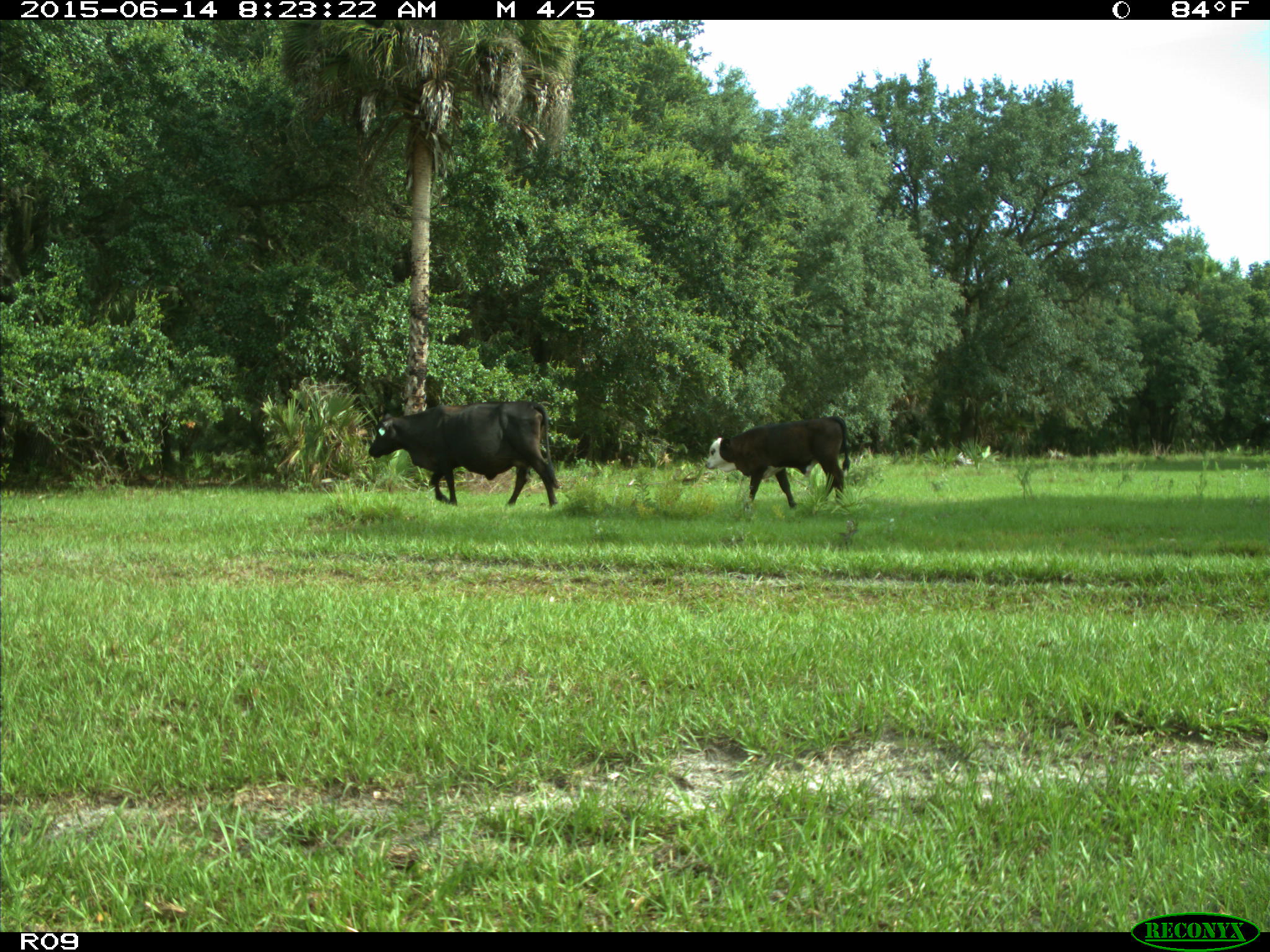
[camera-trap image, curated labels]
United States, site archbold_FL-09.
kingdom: Animalia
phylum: Chordata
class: Mammalia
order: Artiodactyla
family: Bovidae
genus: Bos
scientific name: Bos taurus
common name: domestic cow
Bos taurus (domestic cow).